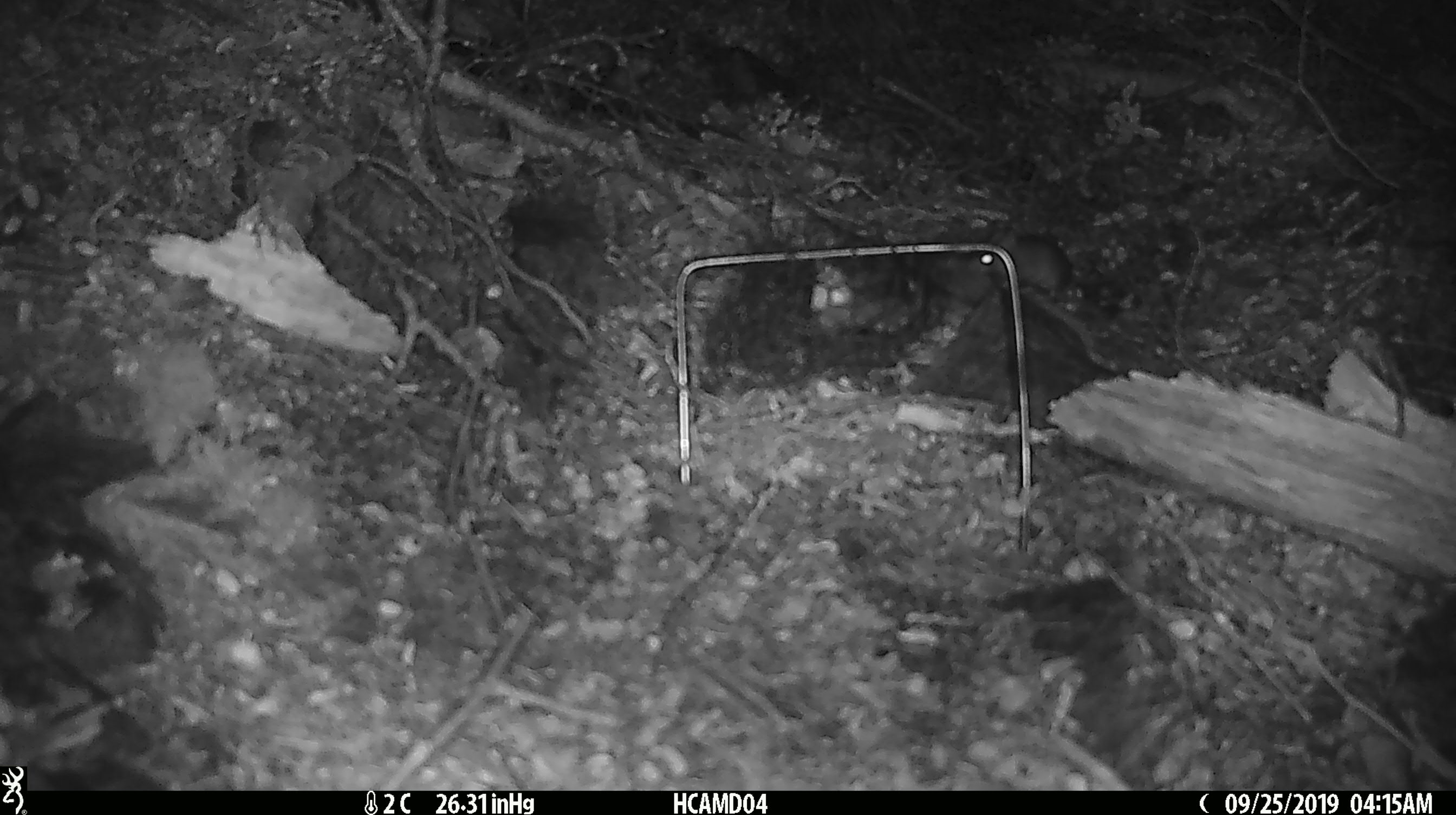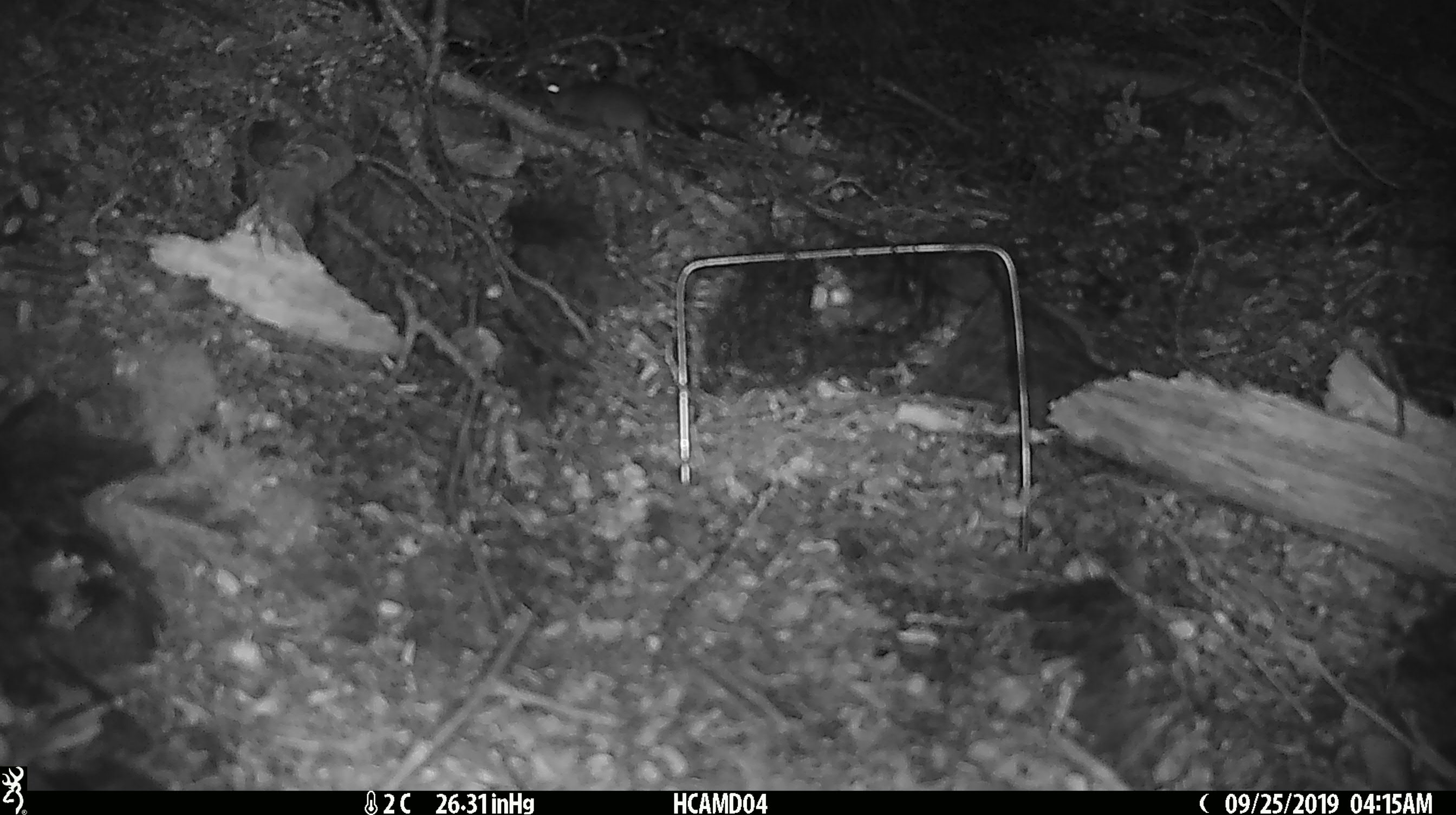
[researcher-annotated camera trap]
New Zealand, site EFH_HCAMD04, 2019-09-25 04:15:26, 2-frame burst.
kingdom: Animalia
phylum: Chordata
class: Mammalia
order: Rodentia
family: Muridae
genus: Mus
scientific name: Mus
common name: mouse